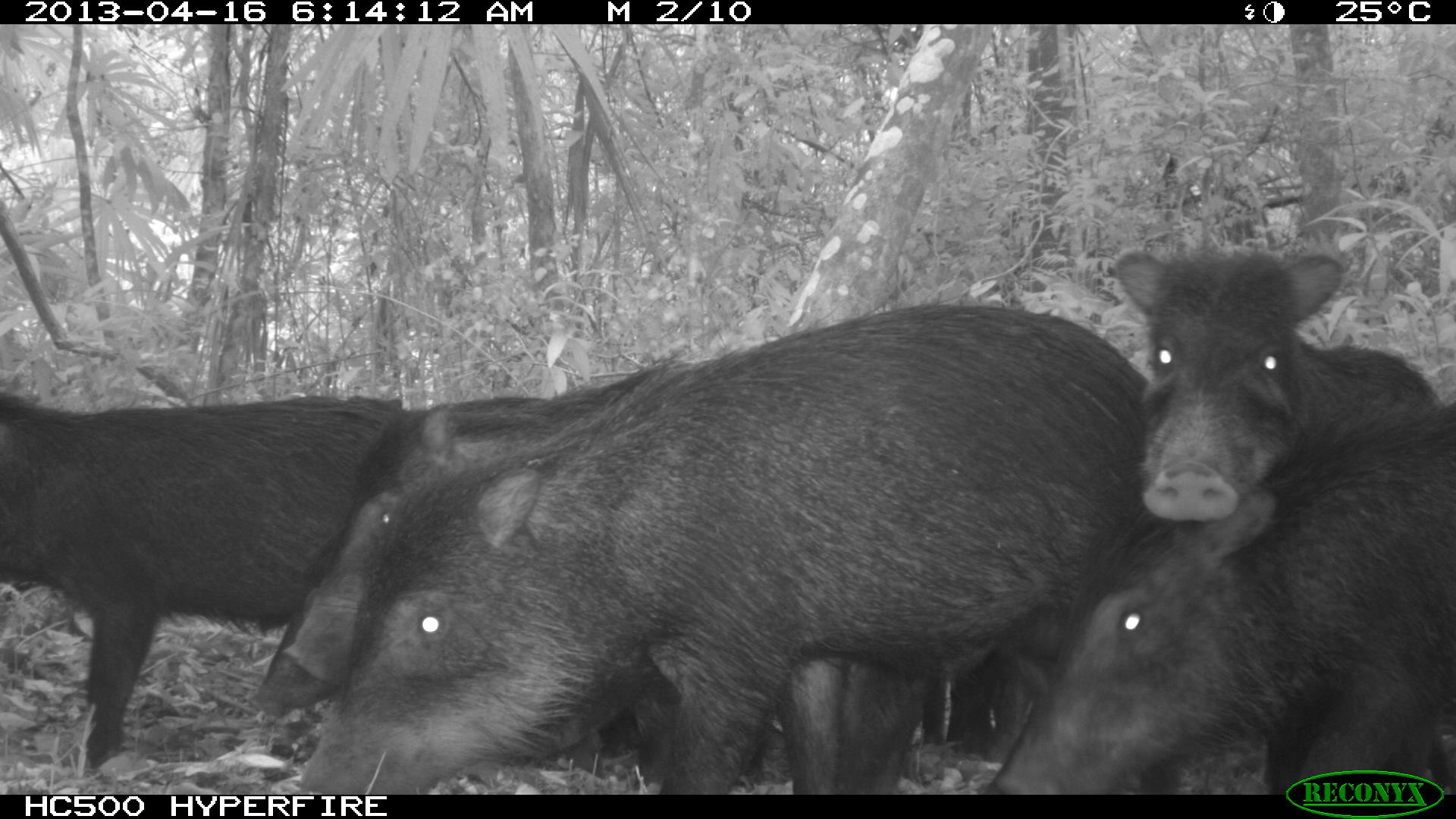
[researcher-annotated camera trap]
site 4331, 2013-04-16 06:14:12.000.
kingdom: Animalia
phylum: Chordata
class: Mammalia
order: Artiodactyla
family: Tayassuidae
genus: Tayassu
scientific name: Tayassu pecari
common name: white-lipped peccary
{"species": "Tayassu pecari (white-lipped peccary)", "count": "11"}